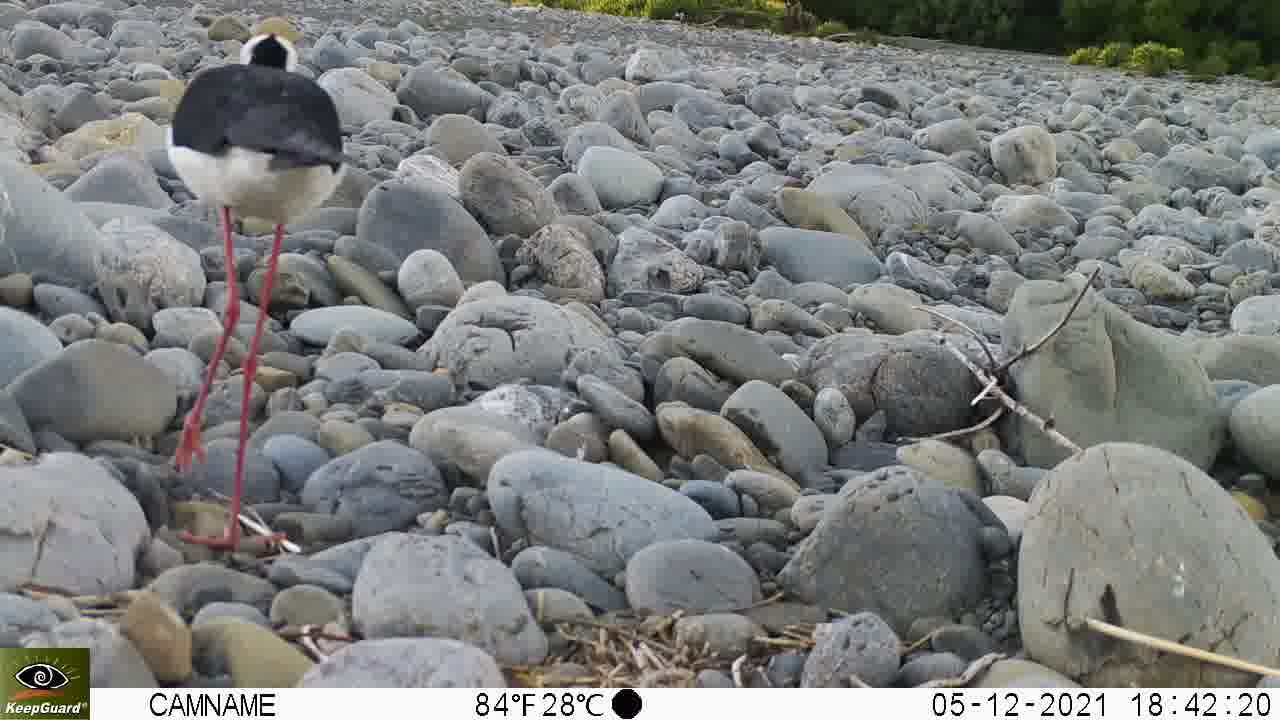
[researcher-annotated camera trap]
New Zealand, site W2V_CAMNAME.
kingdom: Animalia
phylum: Chordata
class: Aves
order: Charadriiformes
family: Recurvirostridae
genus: Himantopus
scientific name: Himantopus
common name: stilt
Stilt (Himantopus).